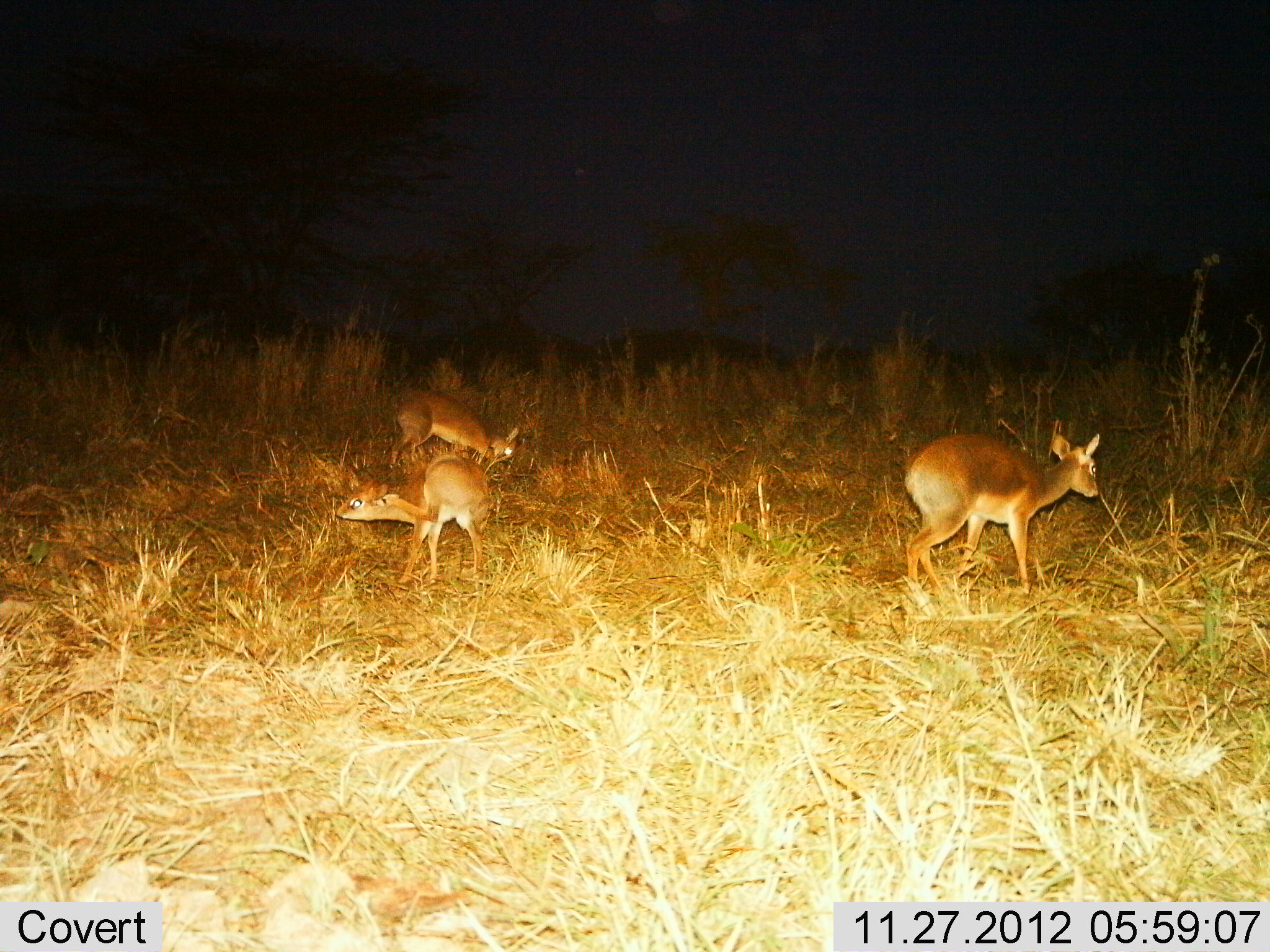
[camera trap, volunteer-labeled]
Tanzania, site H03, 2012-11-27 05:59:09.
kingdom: Animalia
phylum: Chordata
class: Mammalia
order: Artiodactyla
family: Bovidae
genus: Madoqua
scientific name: Madoqua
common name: dikdik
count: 3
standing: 62%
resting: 4%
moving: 12%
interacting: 0%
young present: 4%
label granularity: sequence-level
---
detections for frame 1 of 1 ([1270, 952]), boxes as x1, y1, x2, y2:
animal: 902, 429, 1100, 600; 333, 454, 493, 588; 388, 388, 519, 467